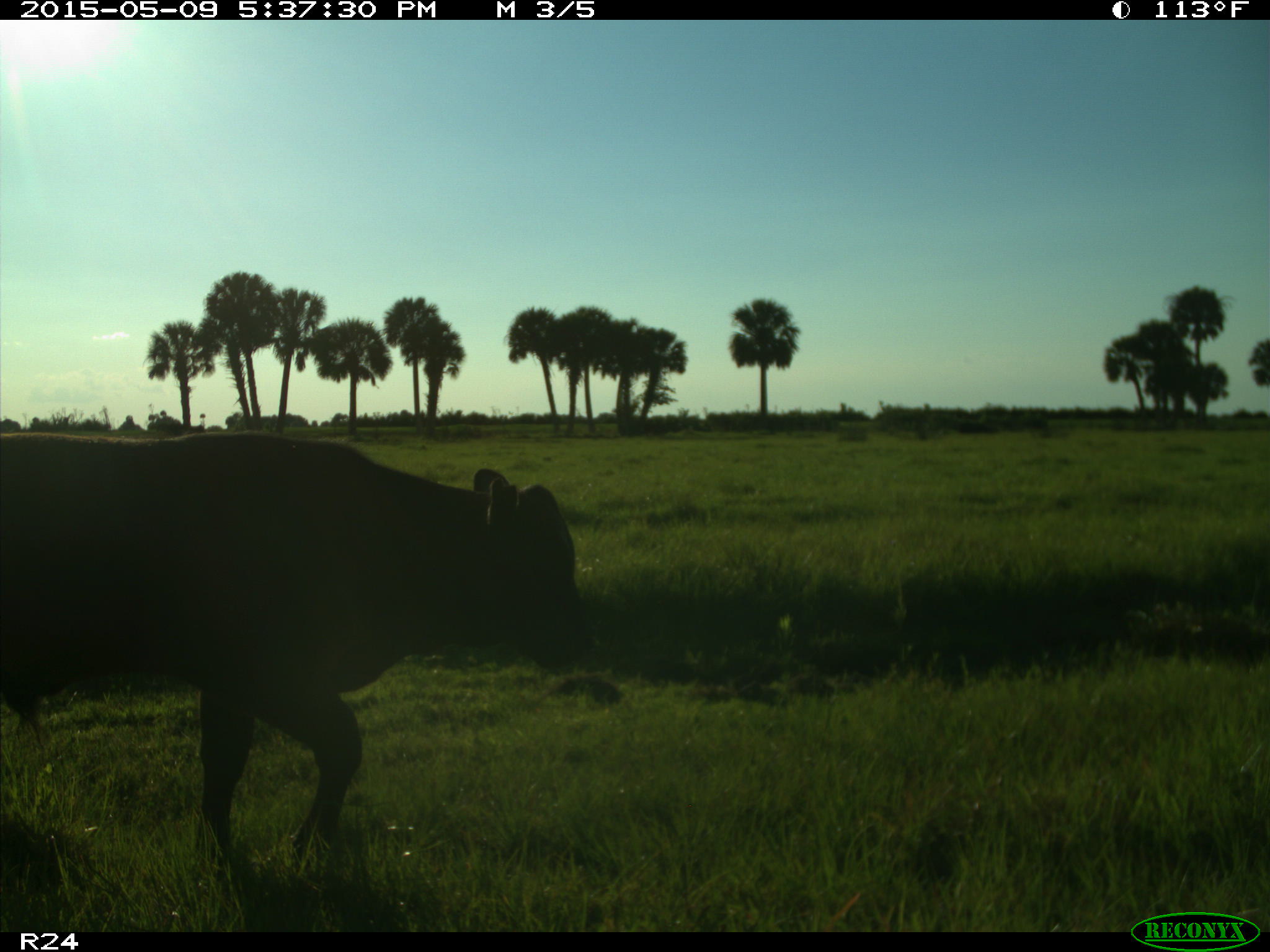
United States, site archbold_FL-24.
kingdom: Animalia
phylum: Chordata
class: Mammalia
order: Artiodactyla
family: Bovidae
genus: Bos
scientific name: Bos taurus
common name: domestic cow